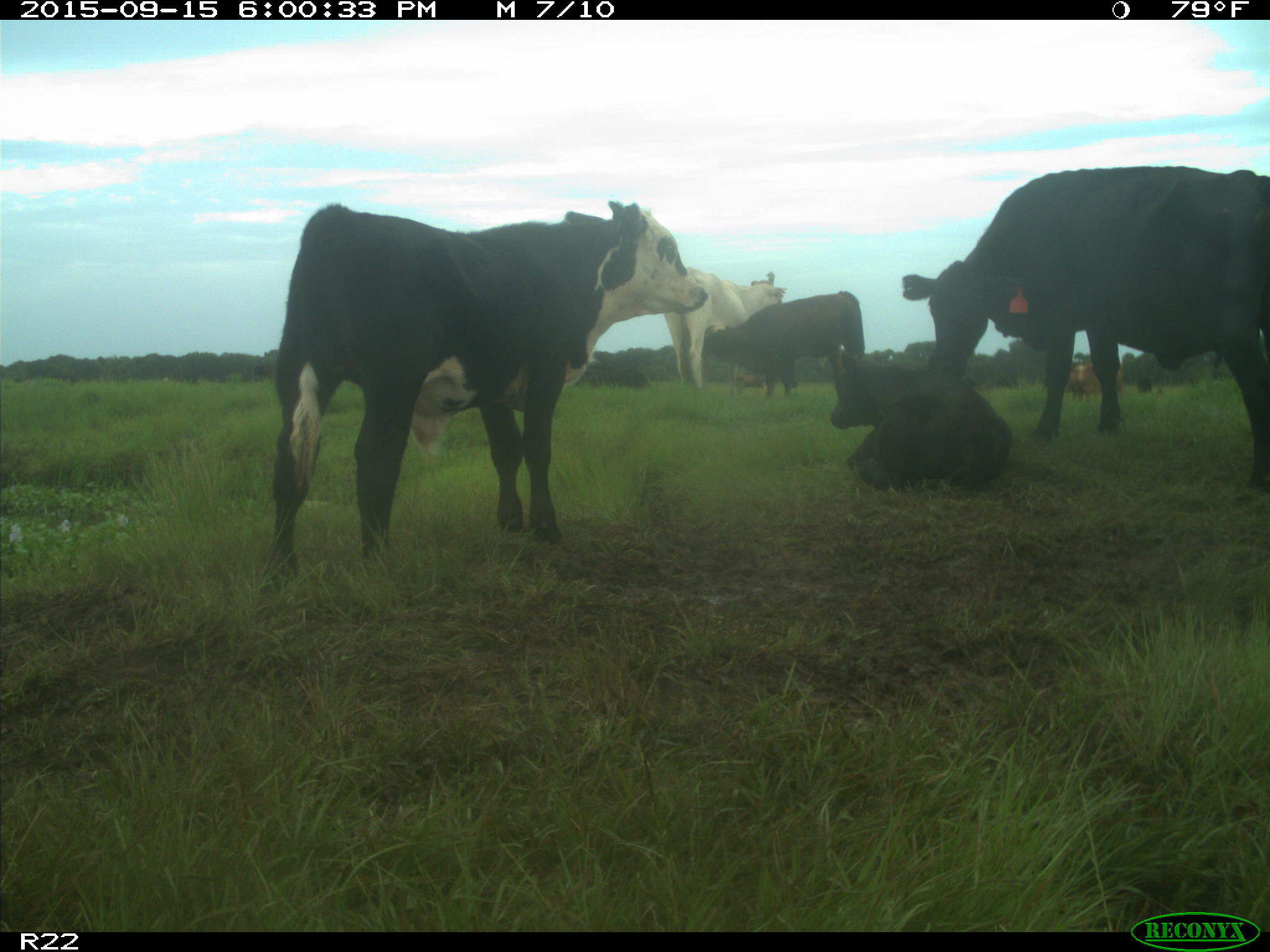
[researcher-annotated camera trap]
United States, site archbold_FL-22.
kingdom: Animalia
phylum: Chordata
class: Mammalia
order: Artiodactyla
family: Bovidae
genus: Bos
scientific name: Bos taurus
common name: domestic cow